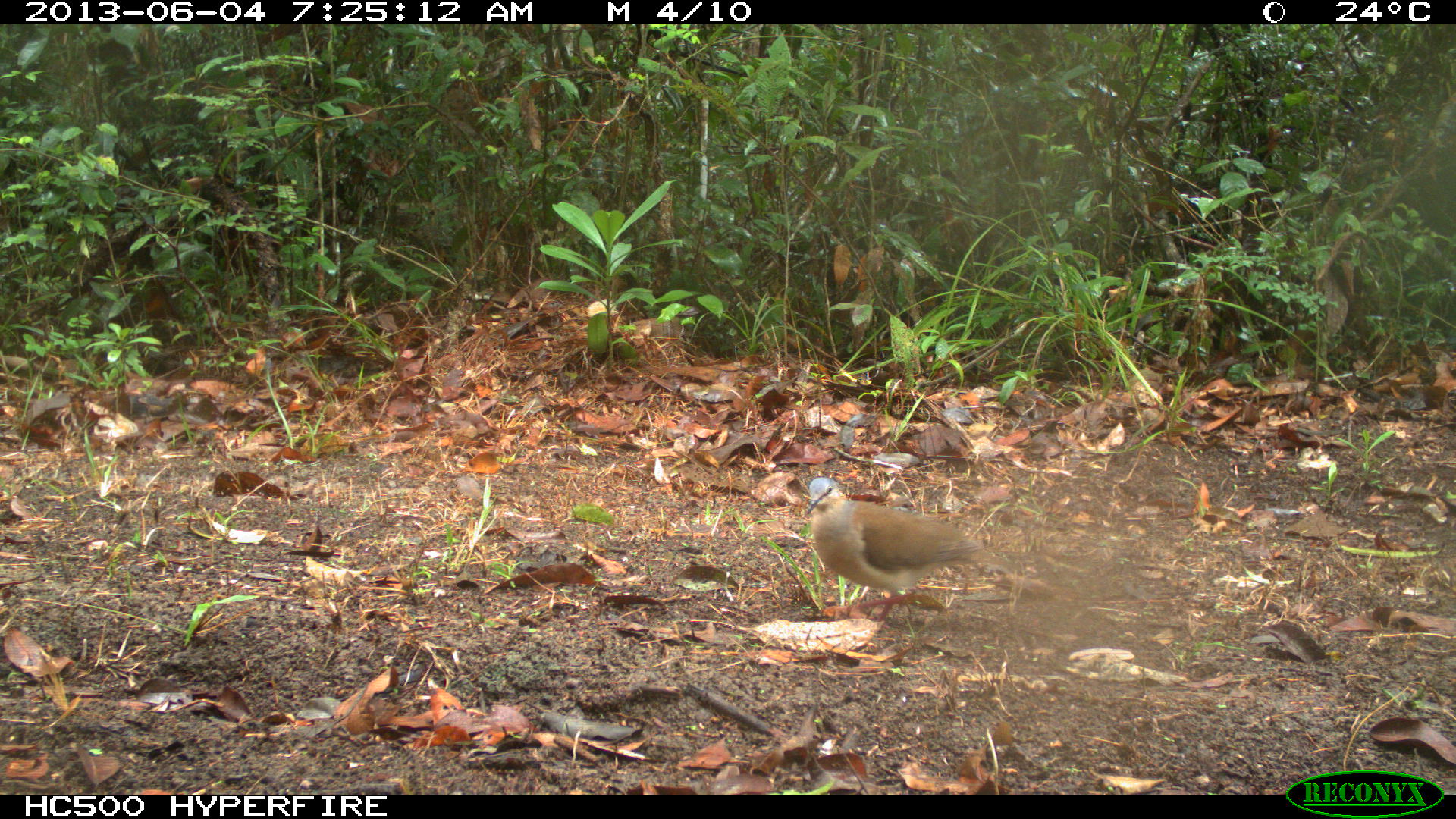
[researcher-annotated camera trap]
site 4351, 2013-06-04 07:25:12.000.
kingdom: Animalia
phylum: Chordata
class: Aves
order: Columbiformes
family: Columbidae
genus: Leptotila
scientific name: Leptotila plumbeiceps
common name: gray-headed dove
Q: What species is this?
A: Leptotila plumbeiceps (gray-headed dove).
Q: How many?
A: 1.